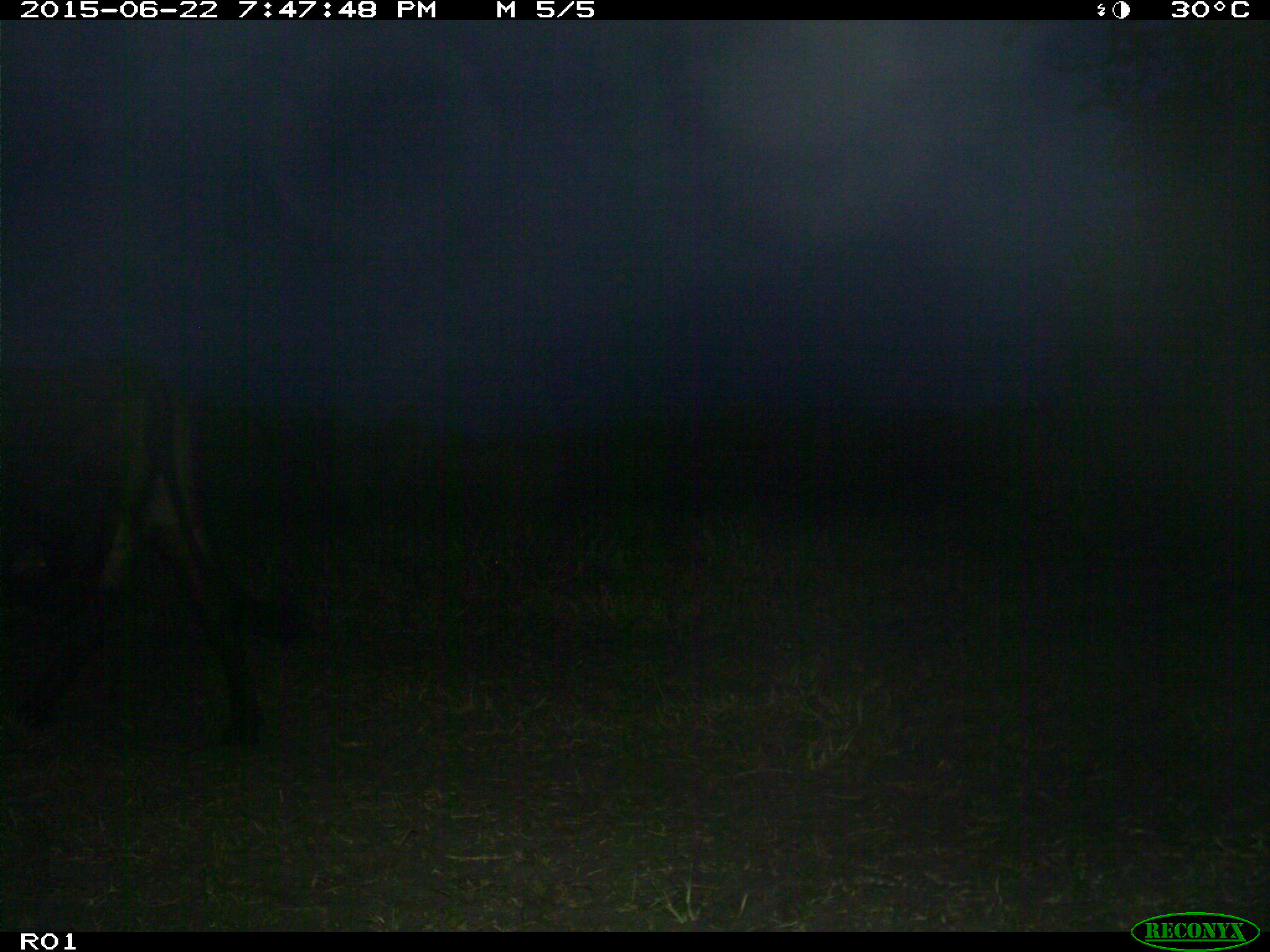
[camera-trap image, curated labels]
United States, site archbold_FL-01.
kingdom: Animalia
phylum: Chordata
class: Mammalia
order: Artiodactyla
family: Bovidae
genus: Bos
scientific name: Bos taurus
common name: domestic cow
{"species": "Bos taurus (domestic cow)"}